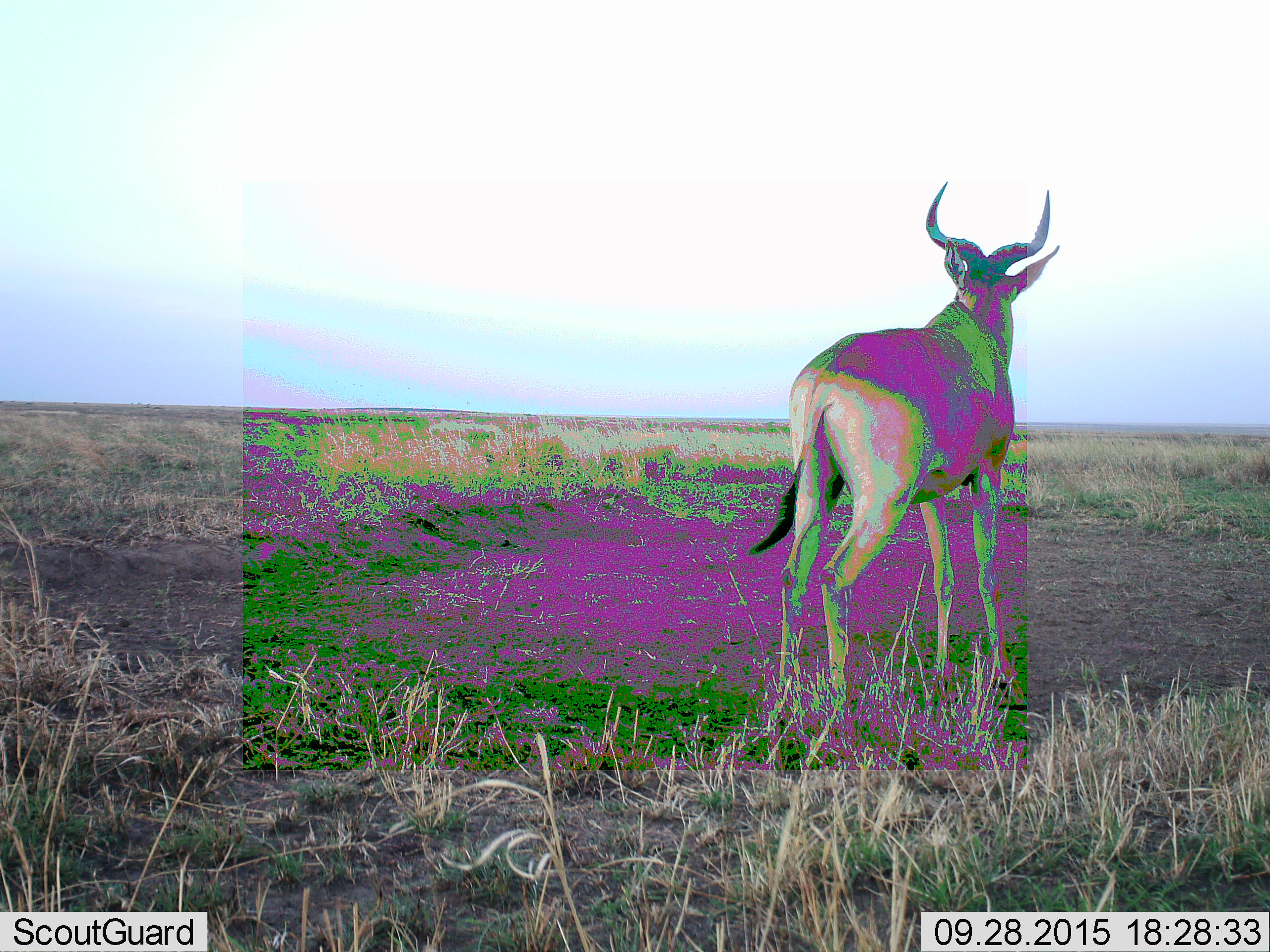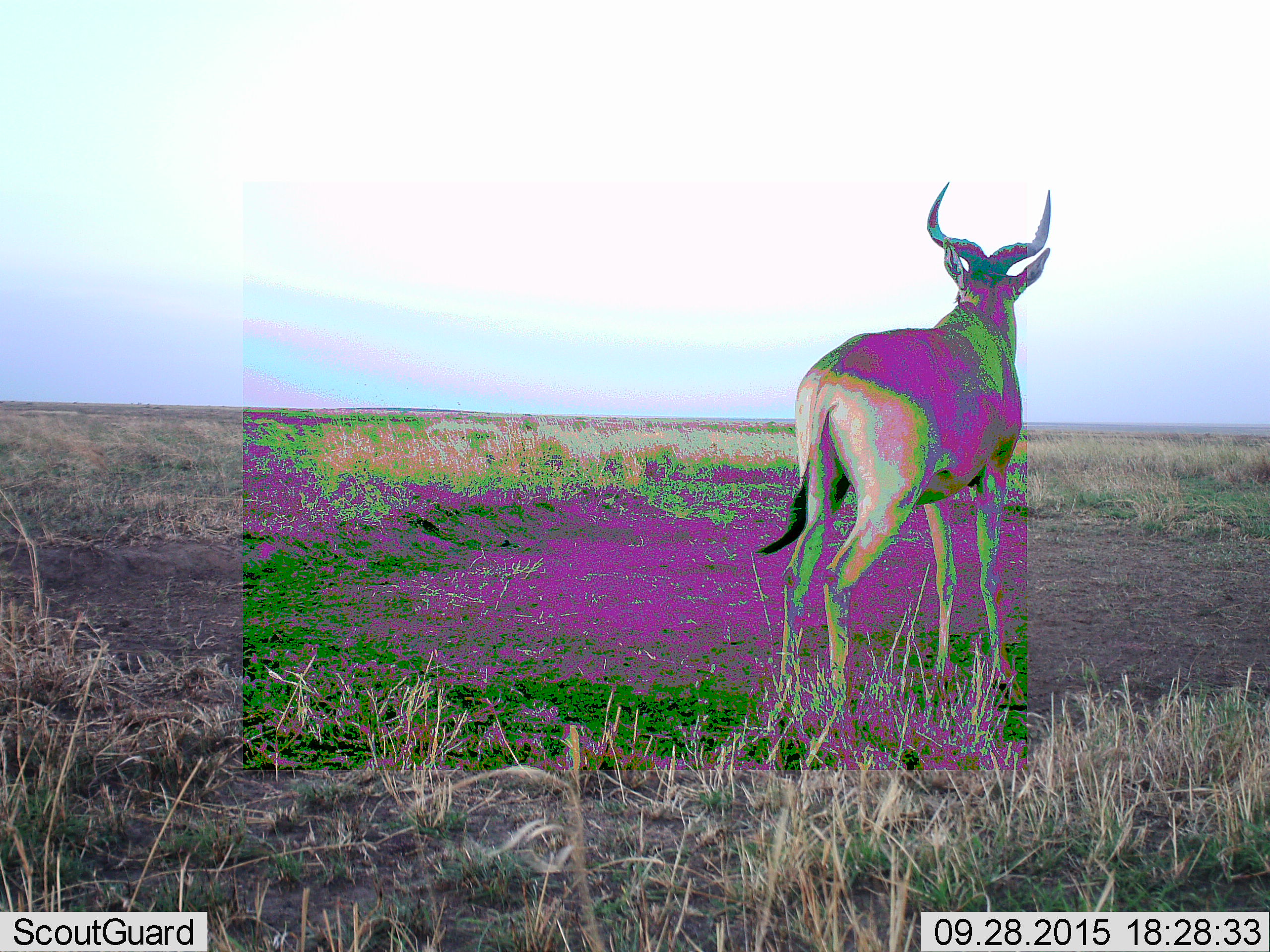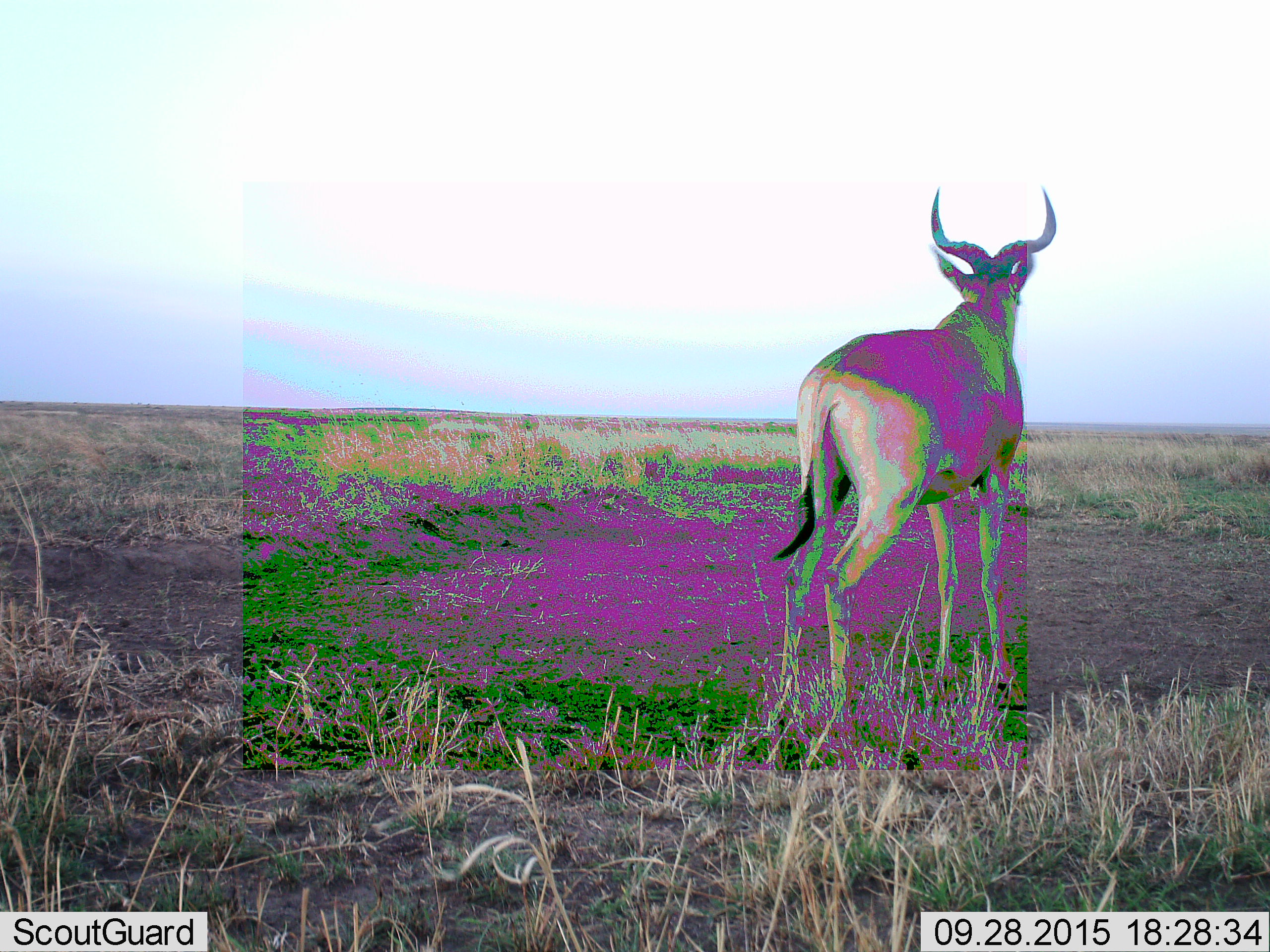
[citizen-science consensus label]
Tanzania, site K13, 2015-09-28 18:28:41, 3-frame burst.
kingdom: Animalia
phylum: Chordata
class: Mammalia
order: Artiodactyla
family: Bovidae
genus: Alcelaphus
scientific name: Alcelaphus buselaphus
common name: hartebeest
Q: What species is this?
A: Hartebeest (Alcelaphus buselaphus).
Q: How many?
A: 1.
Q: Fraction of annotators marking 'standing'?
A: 100%.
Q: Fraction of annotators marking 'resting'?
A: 14%.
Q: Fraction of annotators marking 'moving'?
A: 0%.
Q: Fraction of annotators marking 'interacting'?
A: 0%.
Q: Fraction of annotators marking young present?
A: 0%.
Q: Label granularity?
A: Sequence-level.